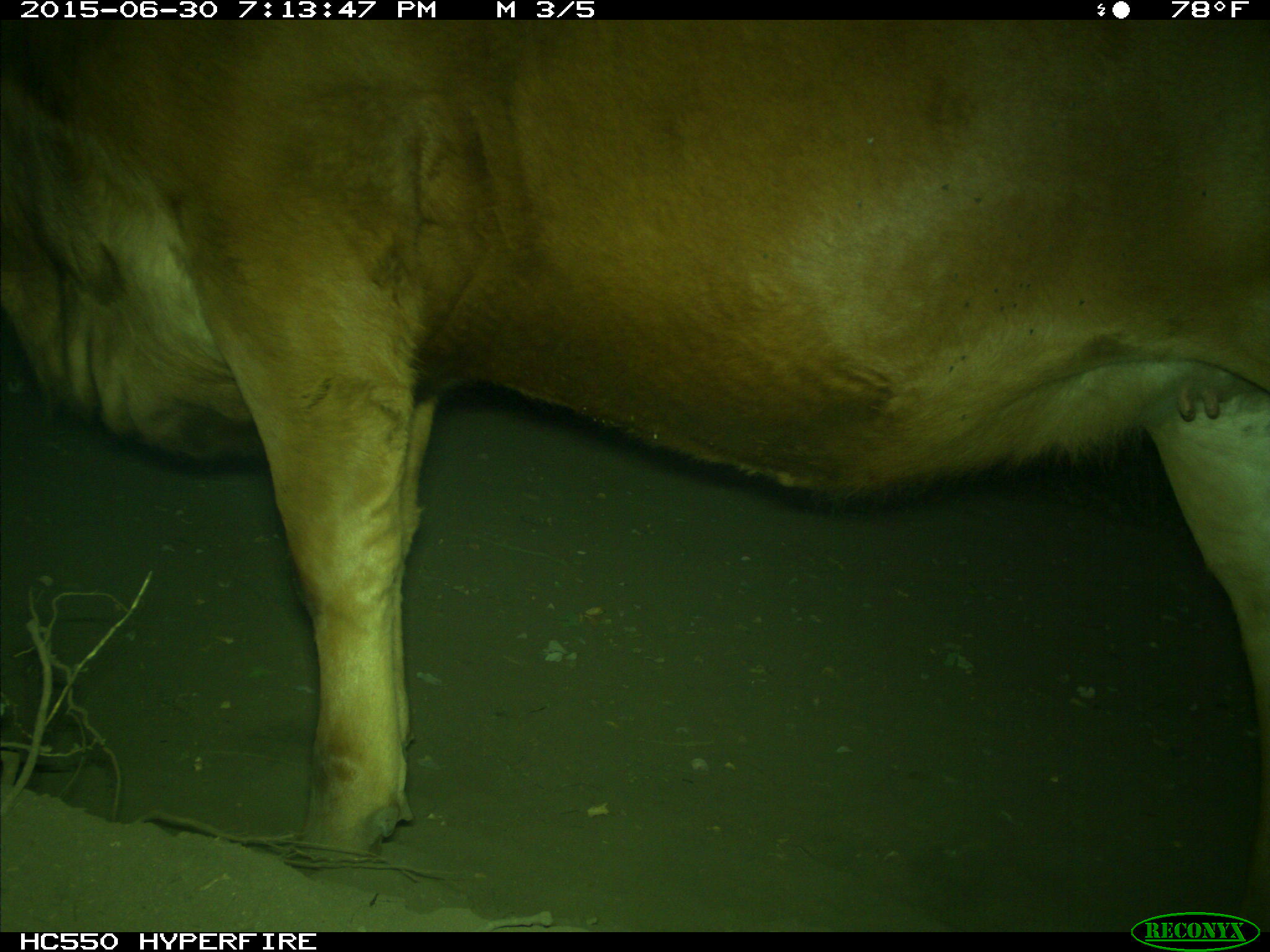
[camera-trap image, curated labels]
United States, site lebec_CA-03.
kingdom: Animalia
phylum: Chordata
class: Mammalia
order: Artiodactyla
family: Bovidae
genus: Bos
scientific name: Bos taurus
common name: domestic cow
Bos taurus (domestic cow).